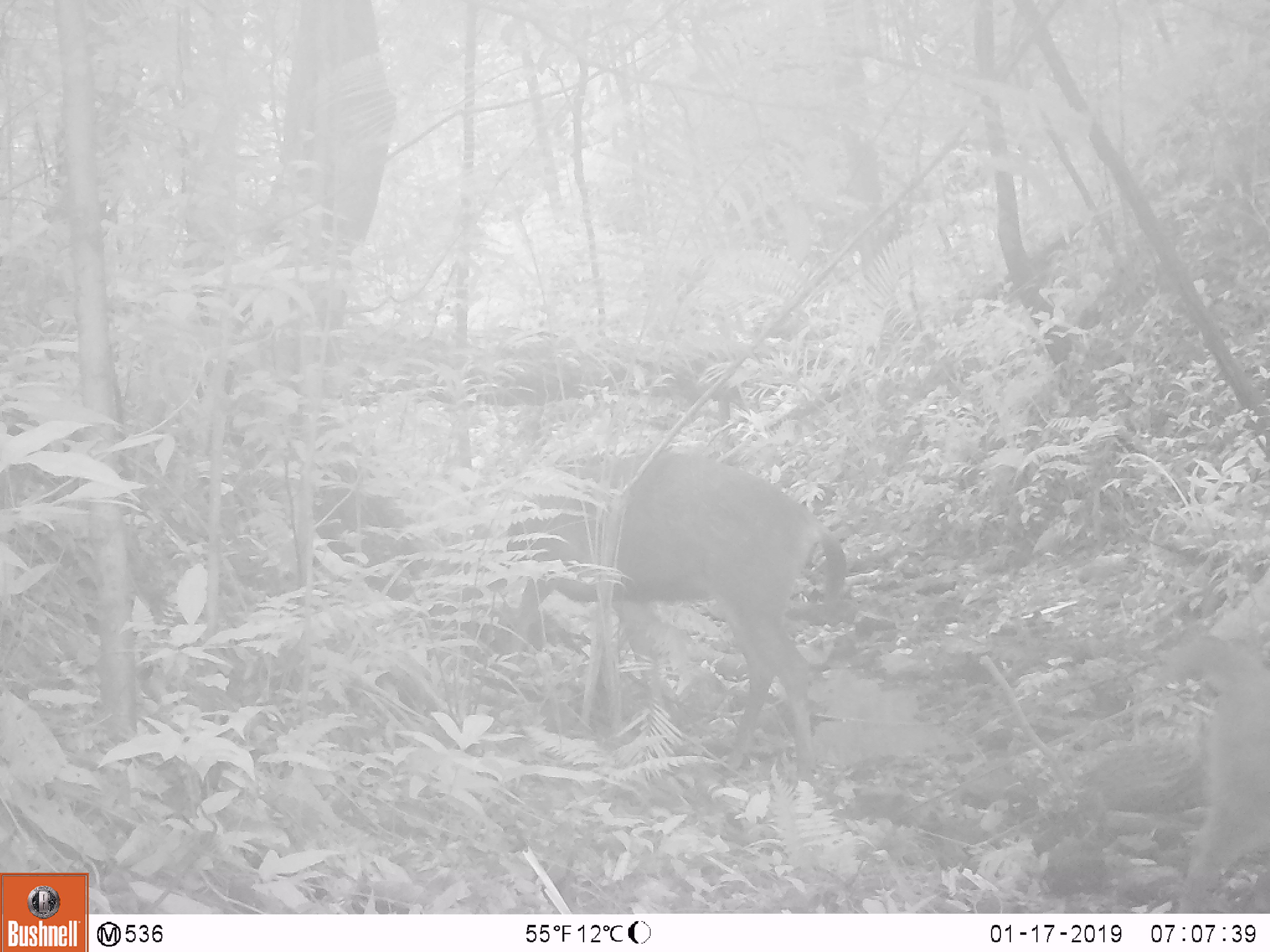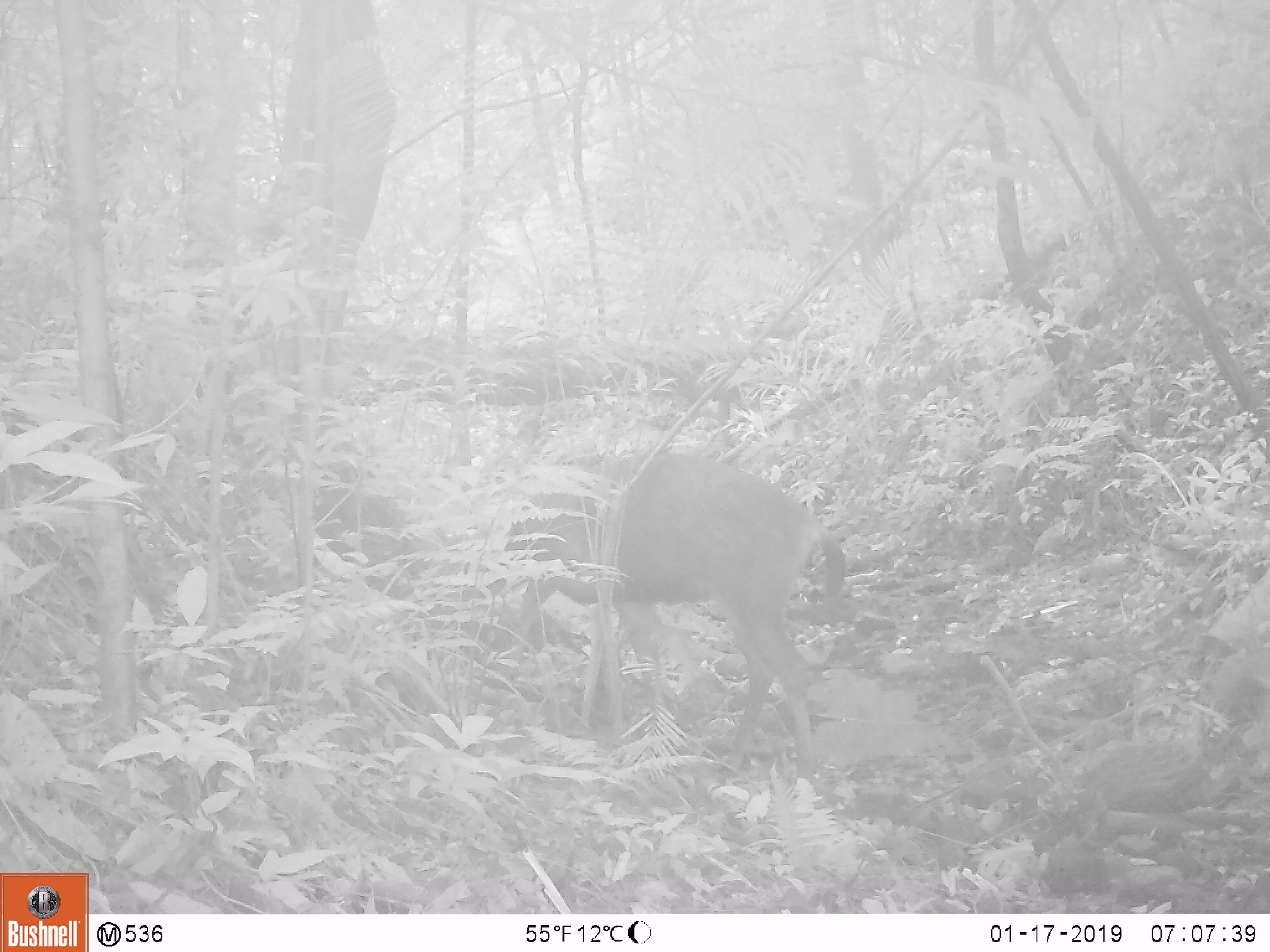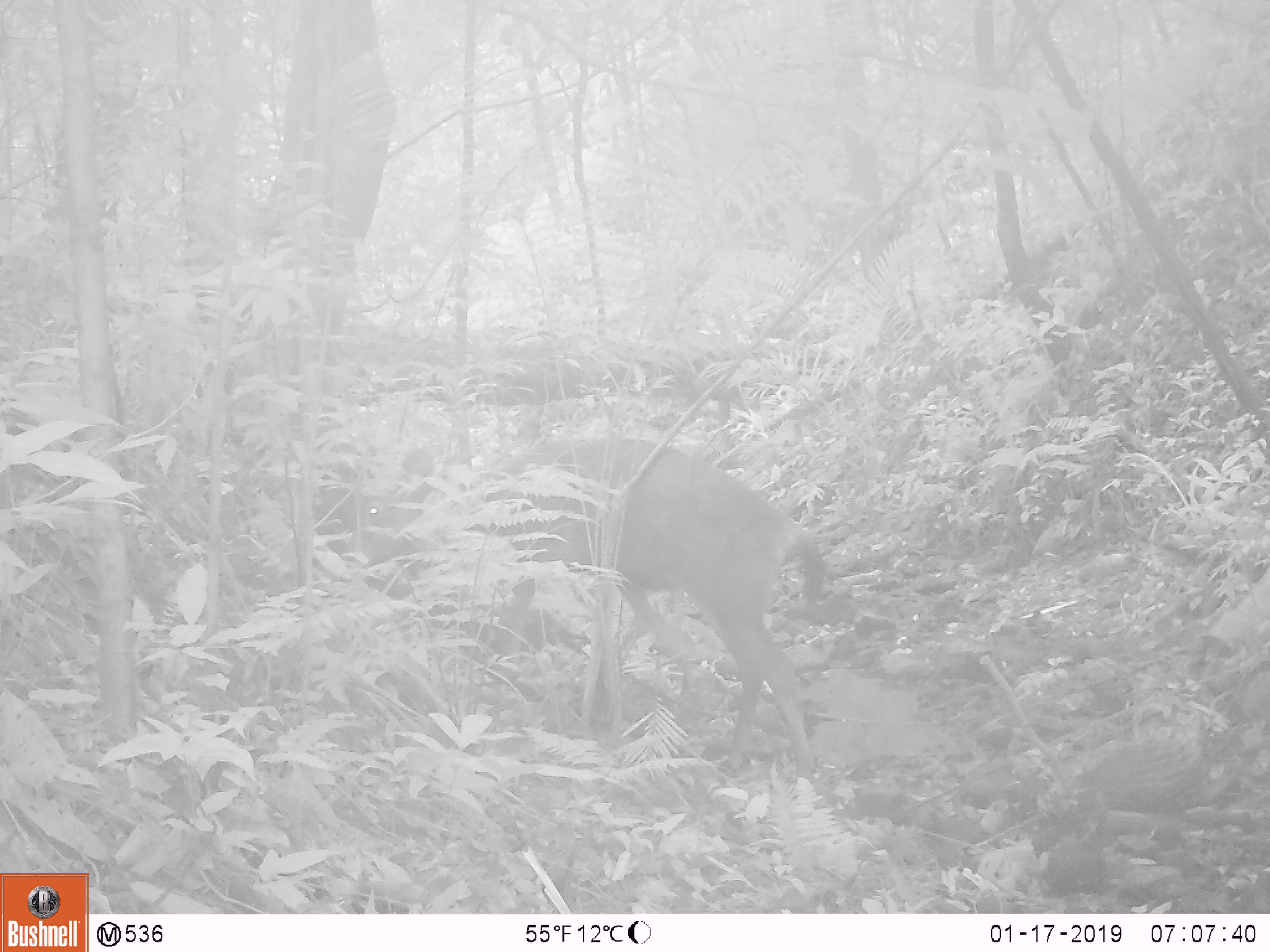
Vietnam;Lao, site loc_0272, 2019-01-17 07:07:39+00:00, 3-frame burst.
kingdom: Animalia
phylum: Chordata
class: Mammalia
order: Artiodactyla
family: Cervidae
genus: Rusa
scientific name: Rusa unicolor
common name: sambar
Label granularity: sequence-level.